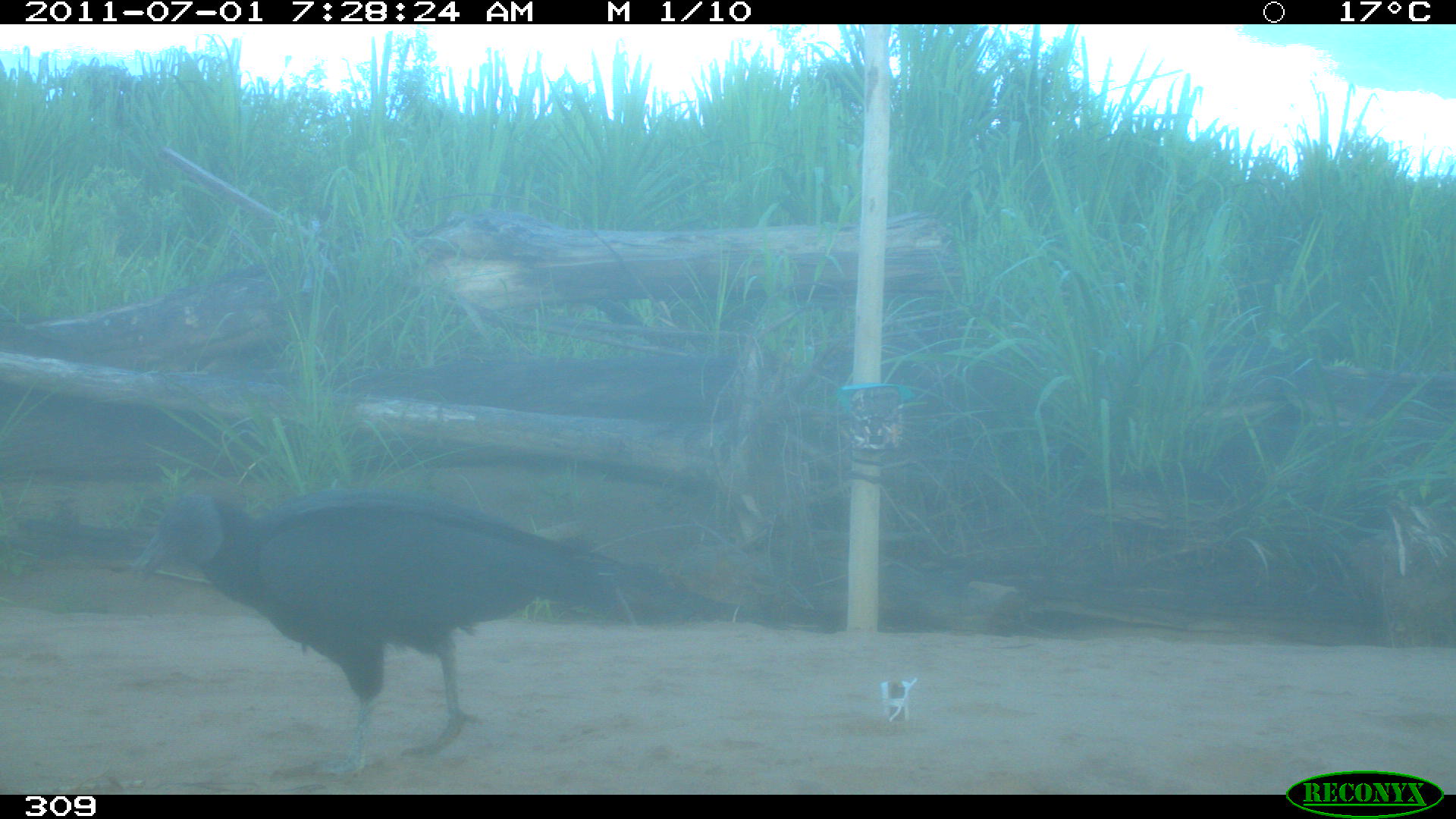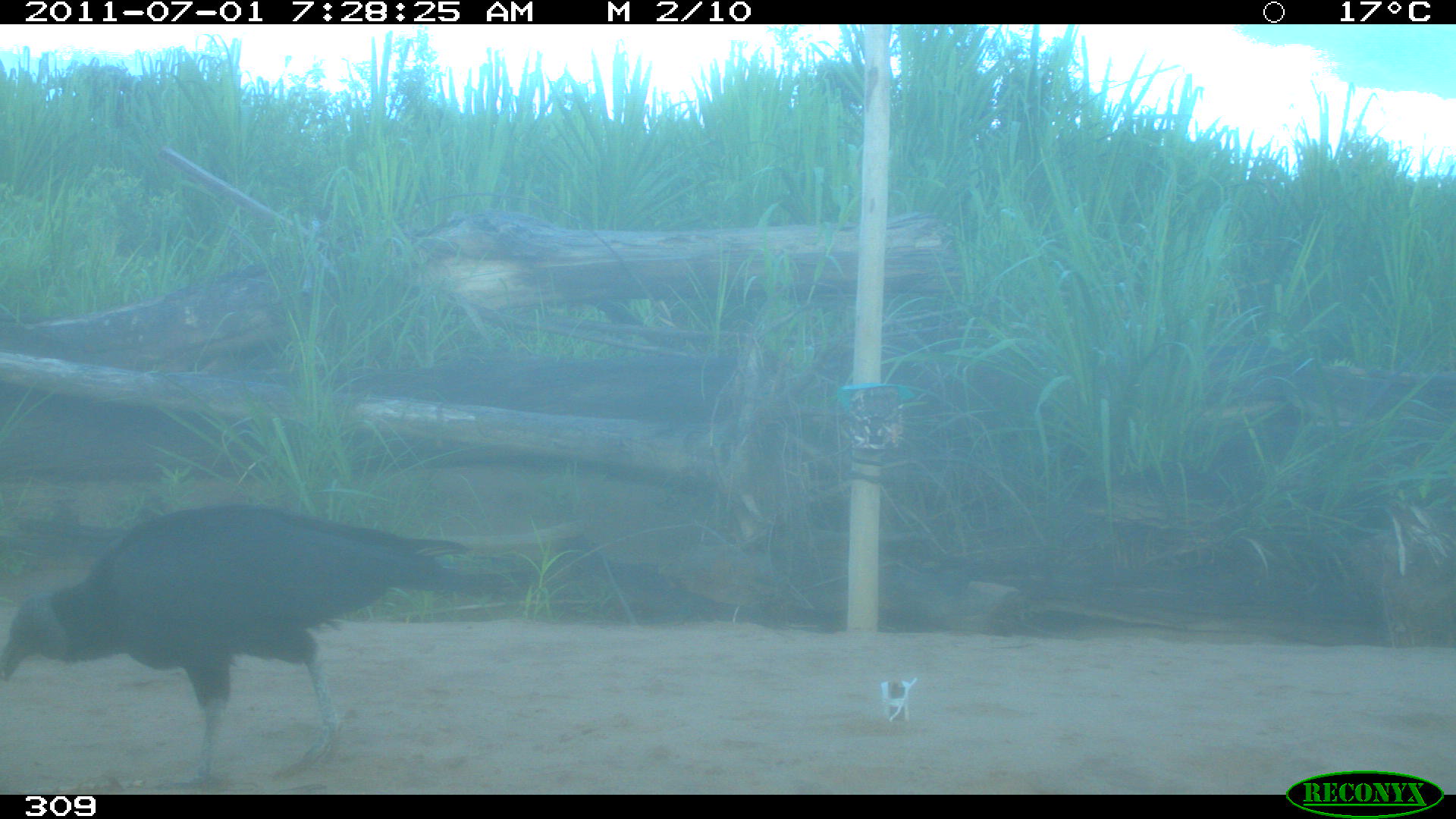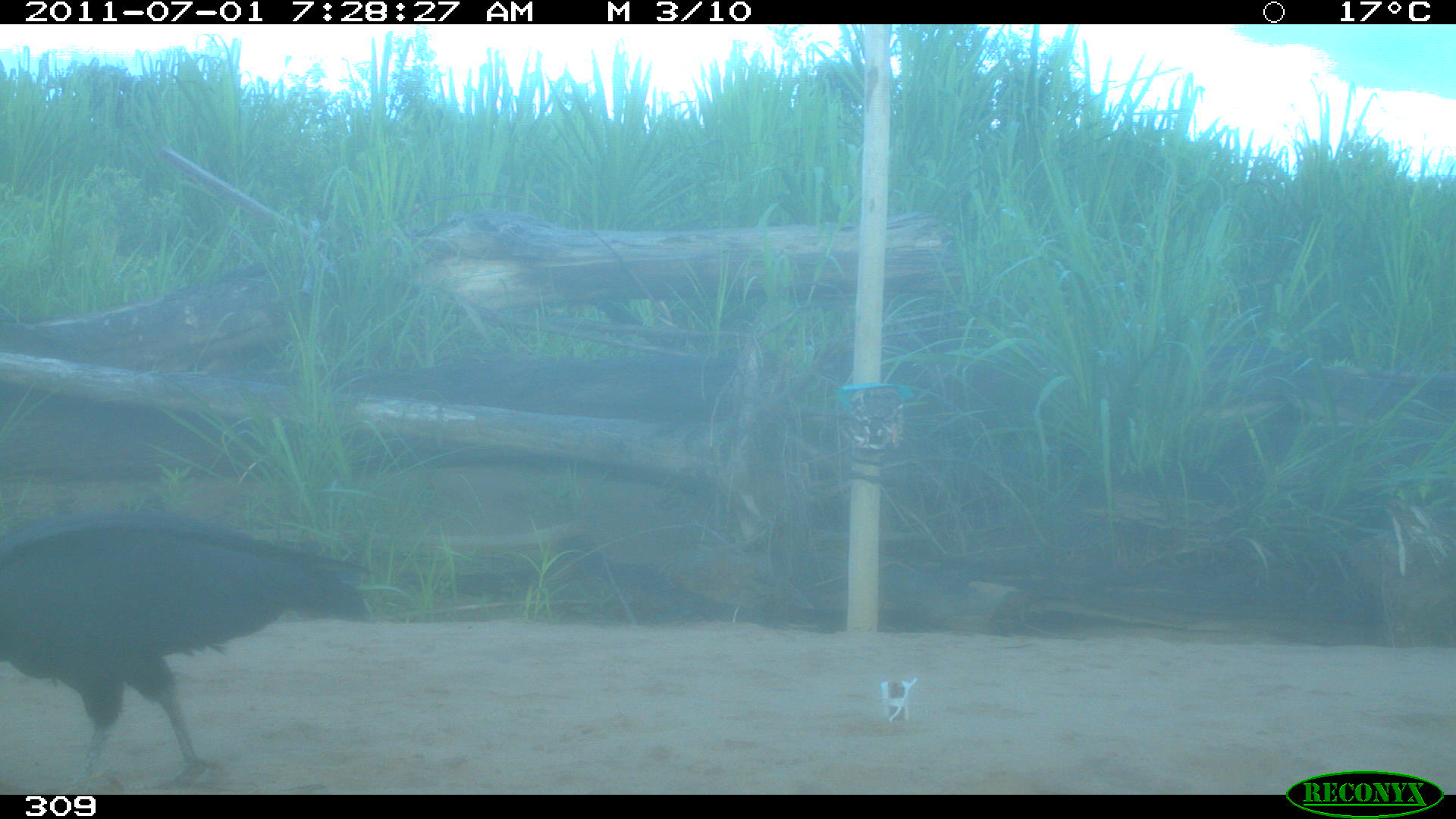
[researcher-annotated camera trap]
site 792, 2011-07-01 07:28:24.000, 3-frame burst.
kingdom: Animalia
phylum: Chordata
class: Aves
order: Cathartiformes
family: Cathartidae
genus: Coragyps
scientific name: Coragyps atratus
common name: black vulture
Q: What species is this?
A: Coragyps atratus (black vulture).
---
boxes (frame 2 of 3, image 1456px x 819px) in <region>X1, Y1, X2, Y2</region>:
coragyps atratus: <region>0, 501, 525, 787</region>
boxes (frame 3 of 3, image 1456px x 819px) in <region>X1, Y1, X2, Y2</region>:
coragyps atratus: <region>0, 505, 367, 790</region>